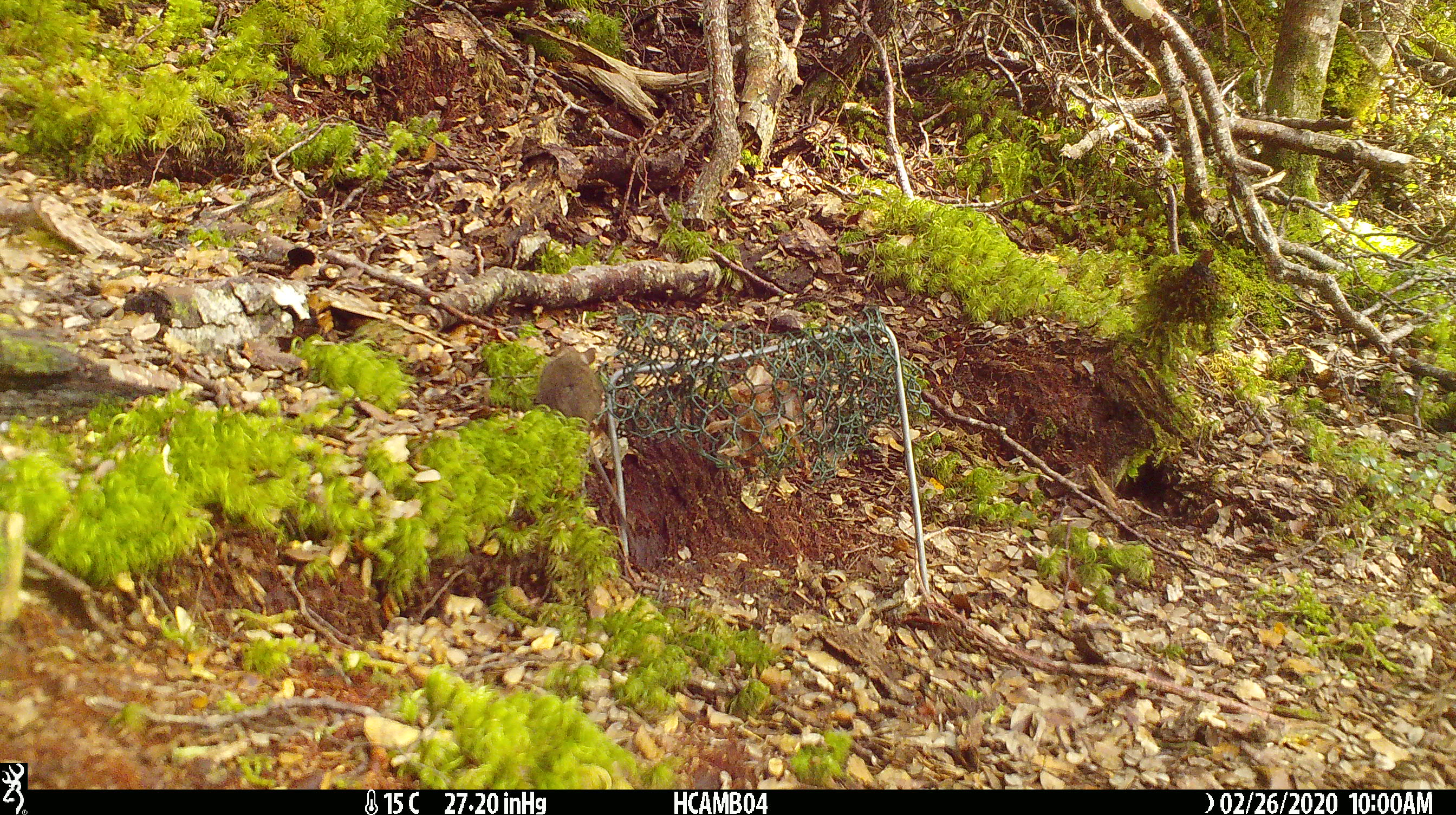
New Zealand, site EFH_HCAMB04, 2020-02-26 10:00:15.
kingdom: Animalia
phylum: Chordata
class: Mammalia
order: Rodentia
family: Muridae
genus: Mus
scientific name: Mus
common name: mouse